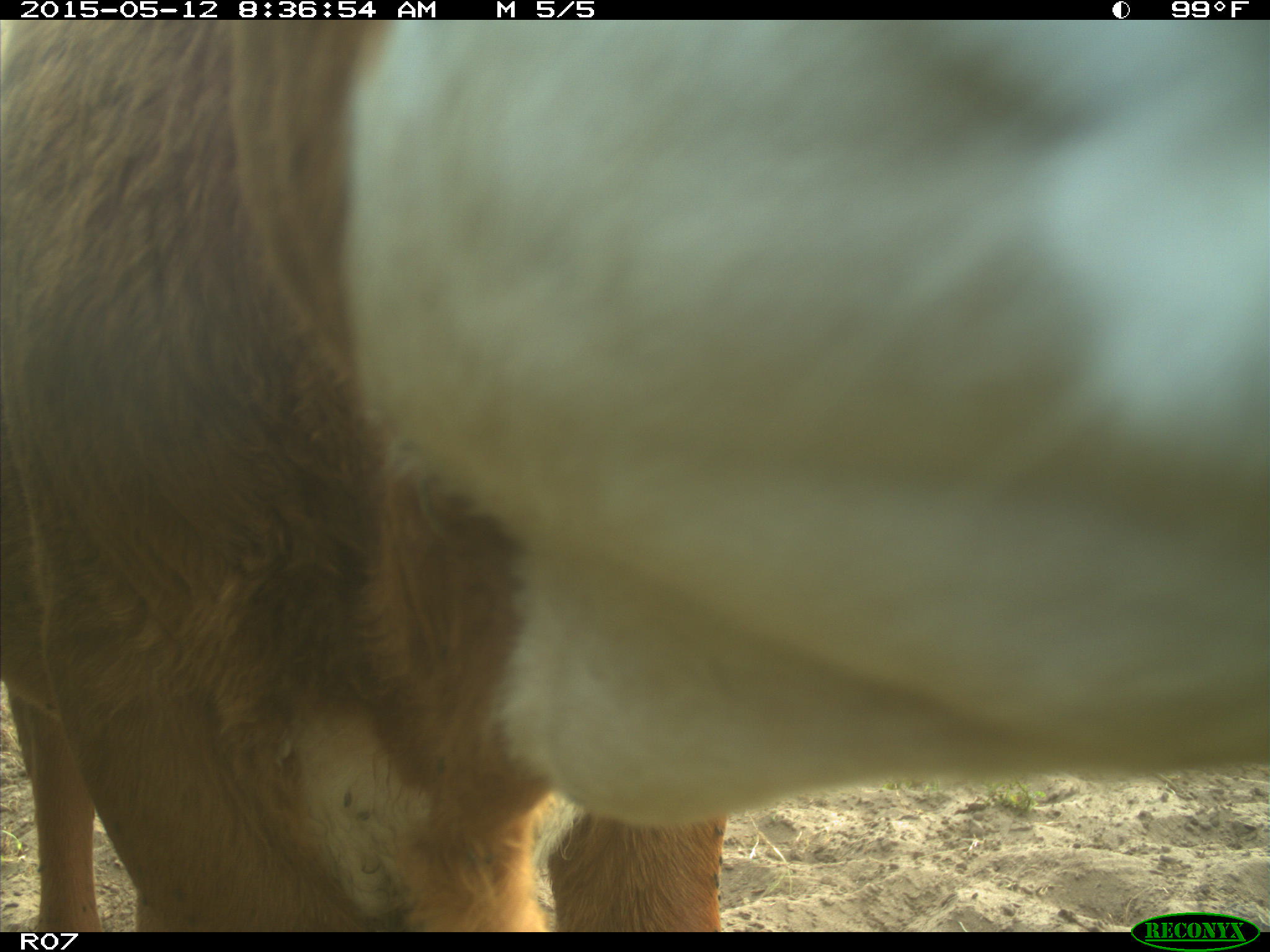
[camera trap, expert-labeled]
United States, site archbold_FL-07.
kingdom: Animalia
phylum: Chordata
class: Mammalia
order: Artiodactyla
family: Bovidae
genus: Bos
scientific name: Bos taurus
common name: domestic cow